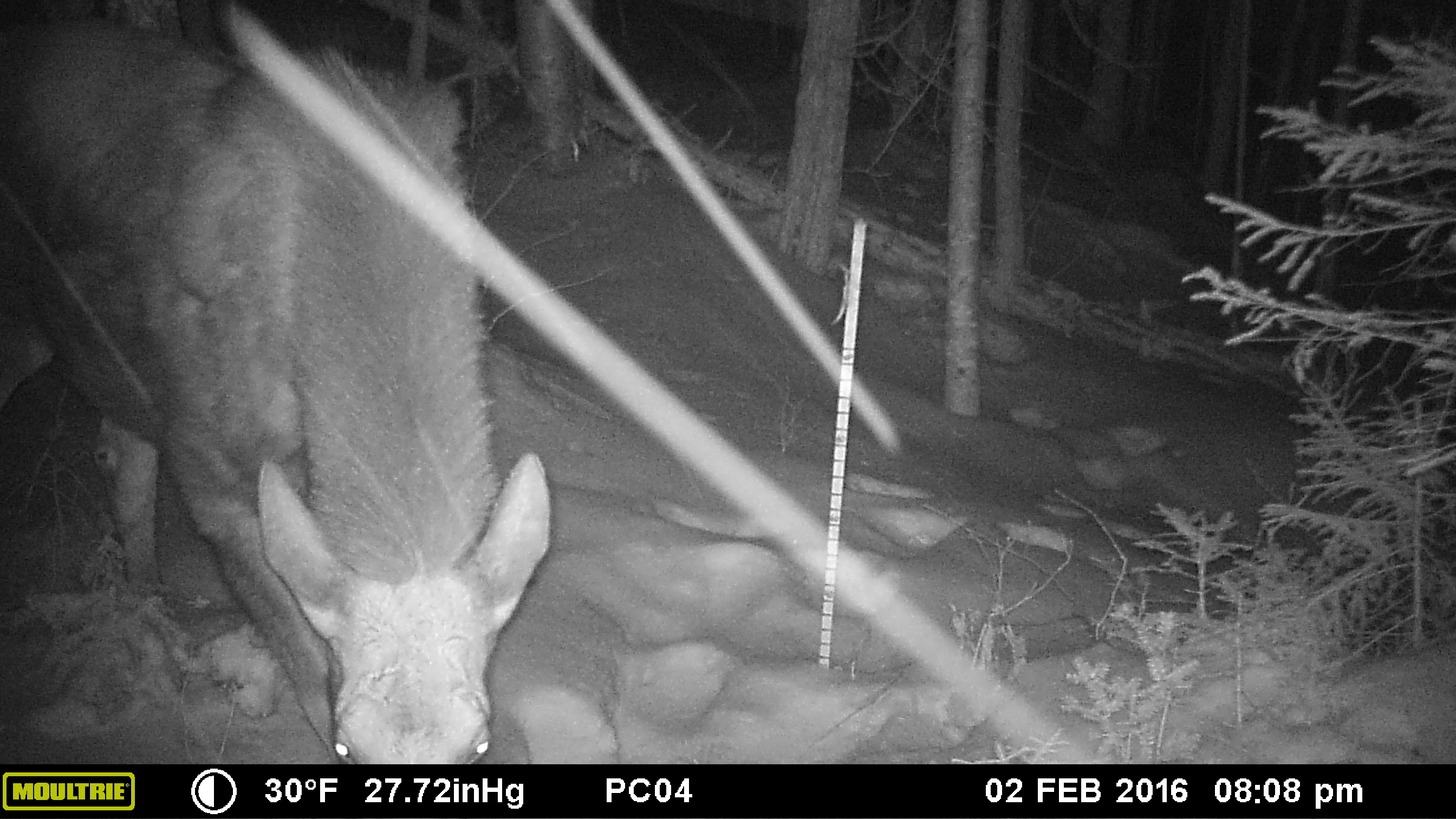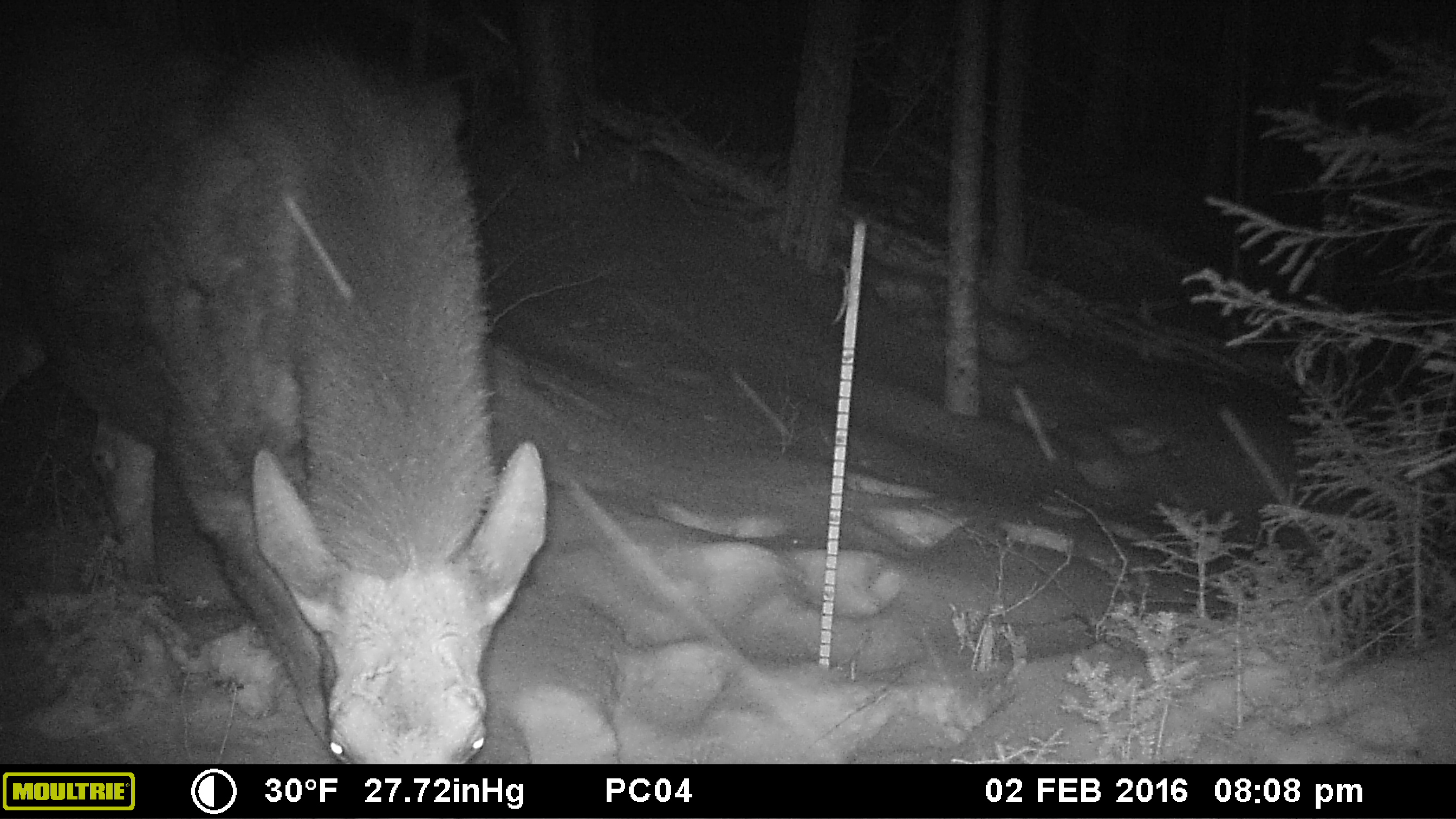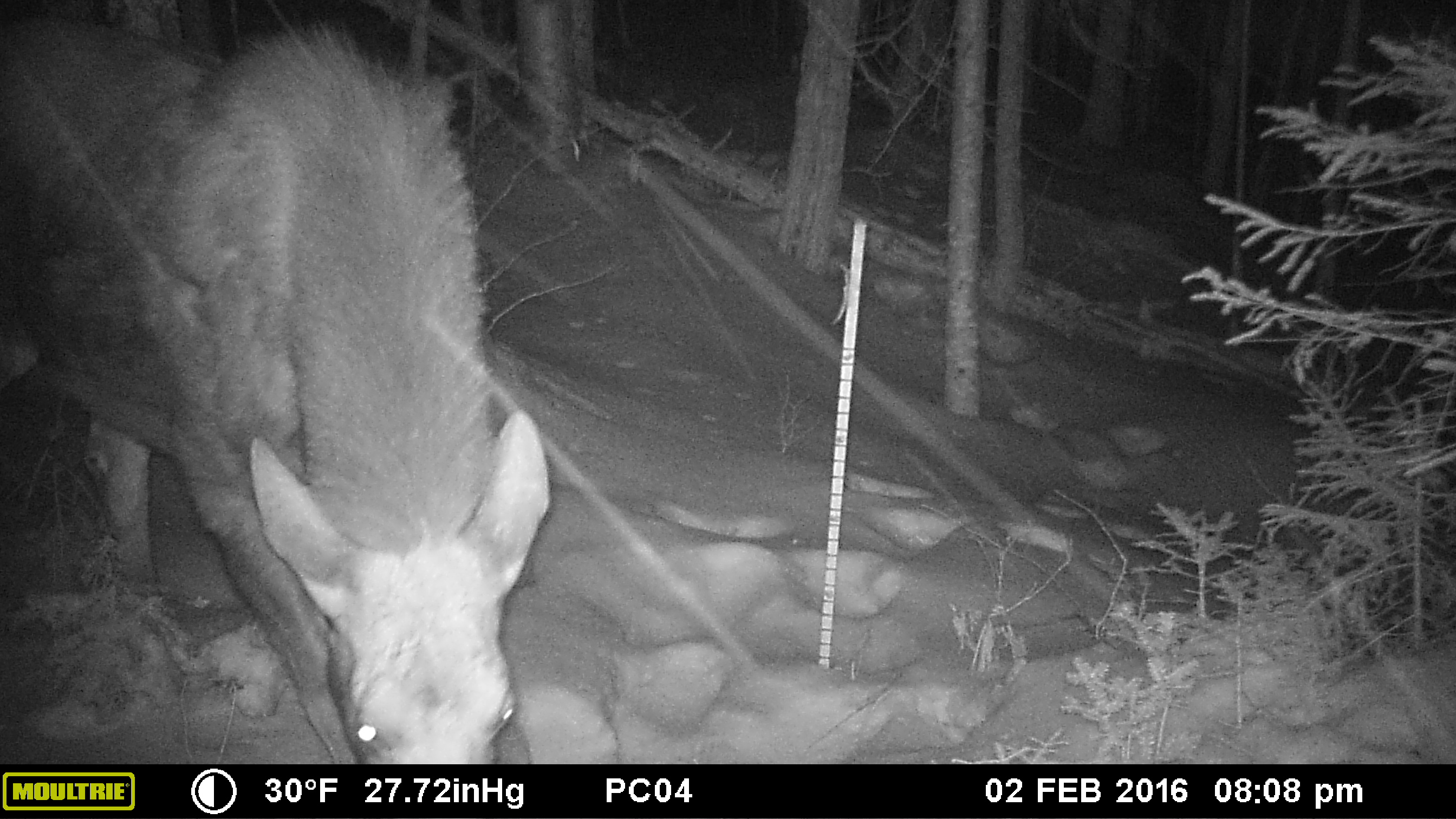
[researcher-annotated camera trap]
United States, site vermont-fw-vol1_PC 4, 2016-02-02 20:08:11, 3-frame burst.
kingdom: Animalia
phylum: Chordata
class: Mammalia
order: Artiodactyla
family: Cervidae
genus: Alces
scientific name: Alces alces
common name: moose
Moose (Alces alces).